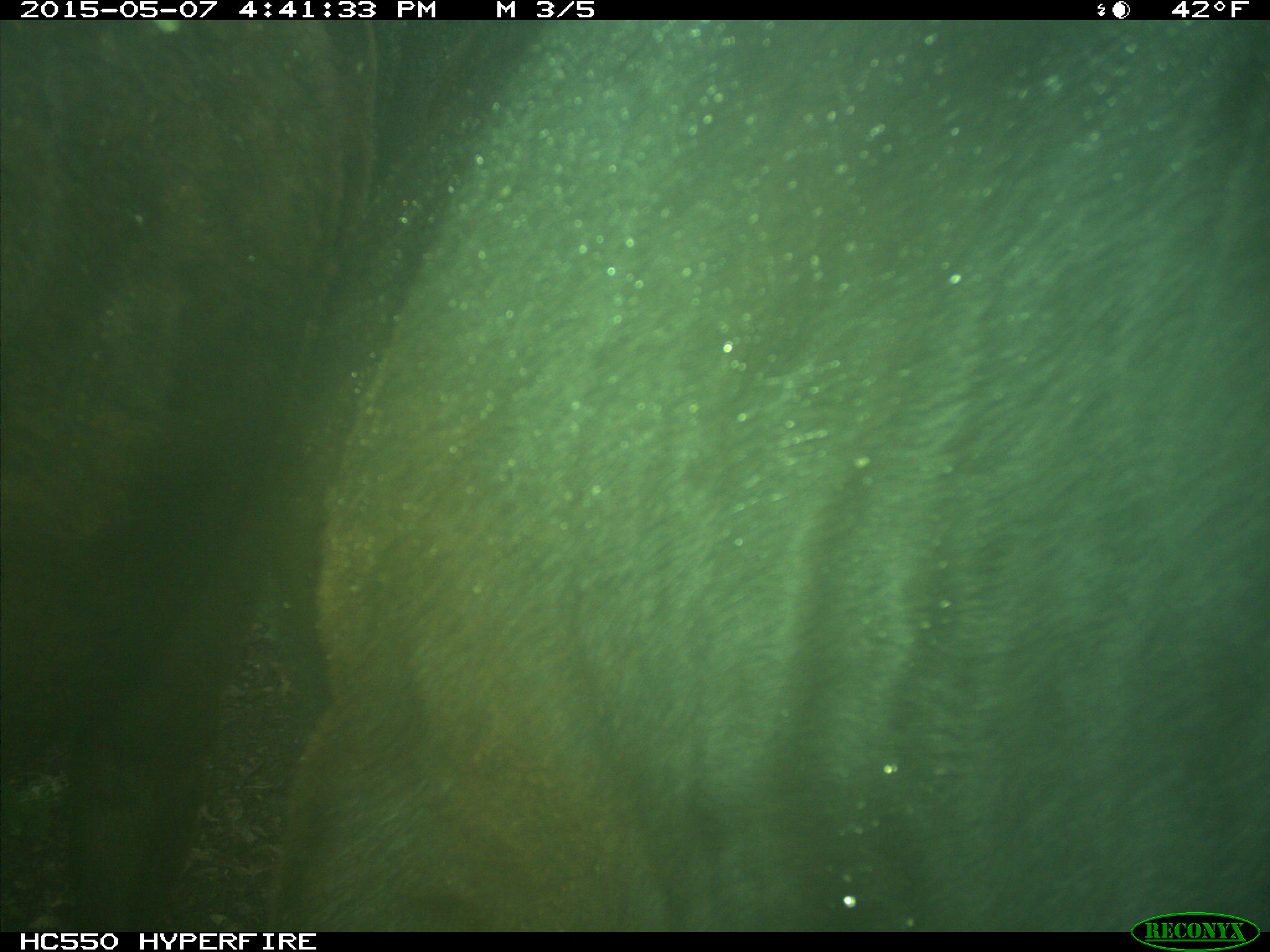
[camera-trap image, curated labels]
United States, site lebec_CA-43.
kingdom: Animalia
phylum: Chordata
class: Mammalia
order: Artiodactyla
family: Bovidae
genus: Bos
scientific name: Bos taurus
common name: domestic cow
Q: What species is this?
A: Bos taurus (domestic cow).